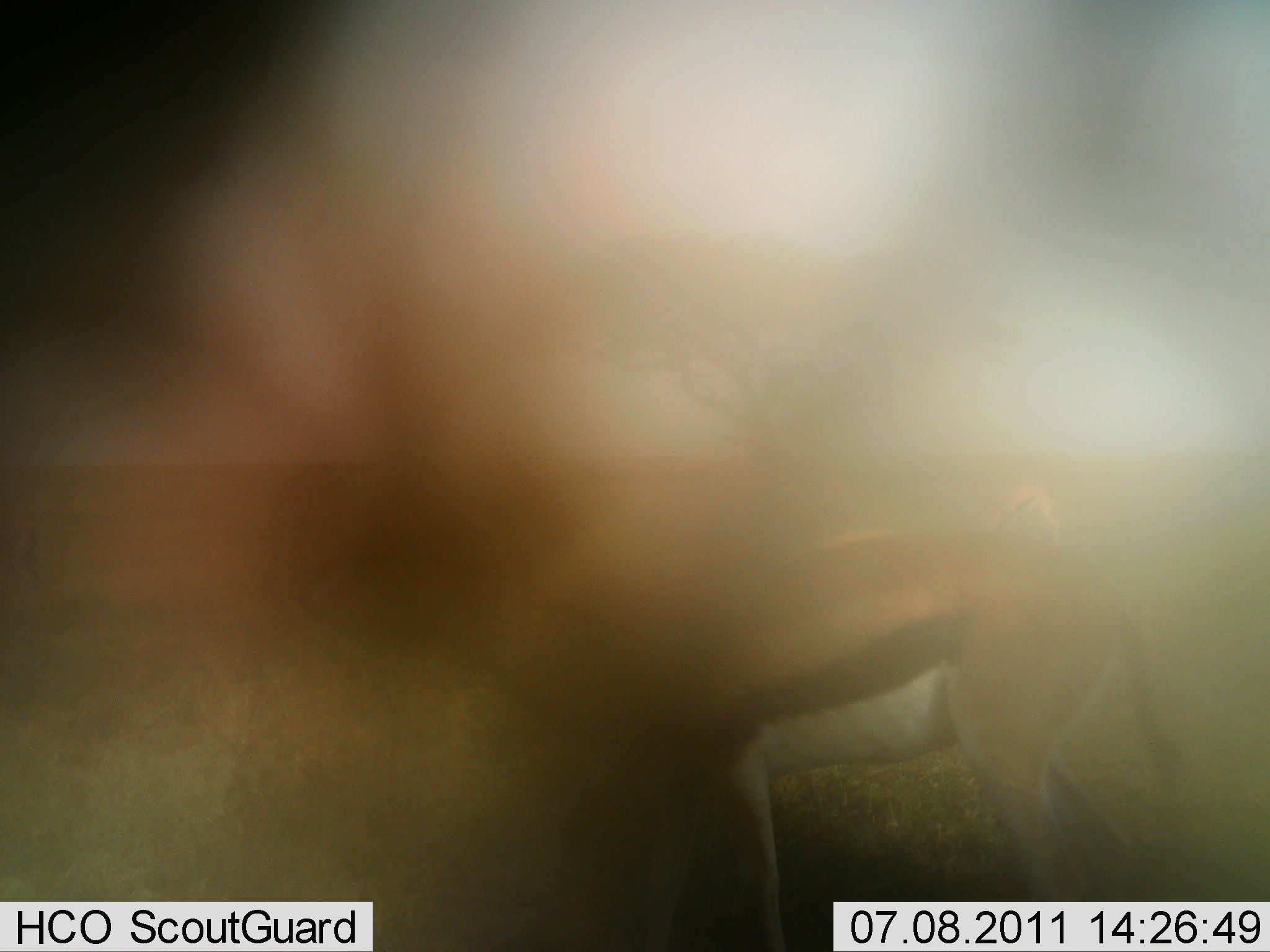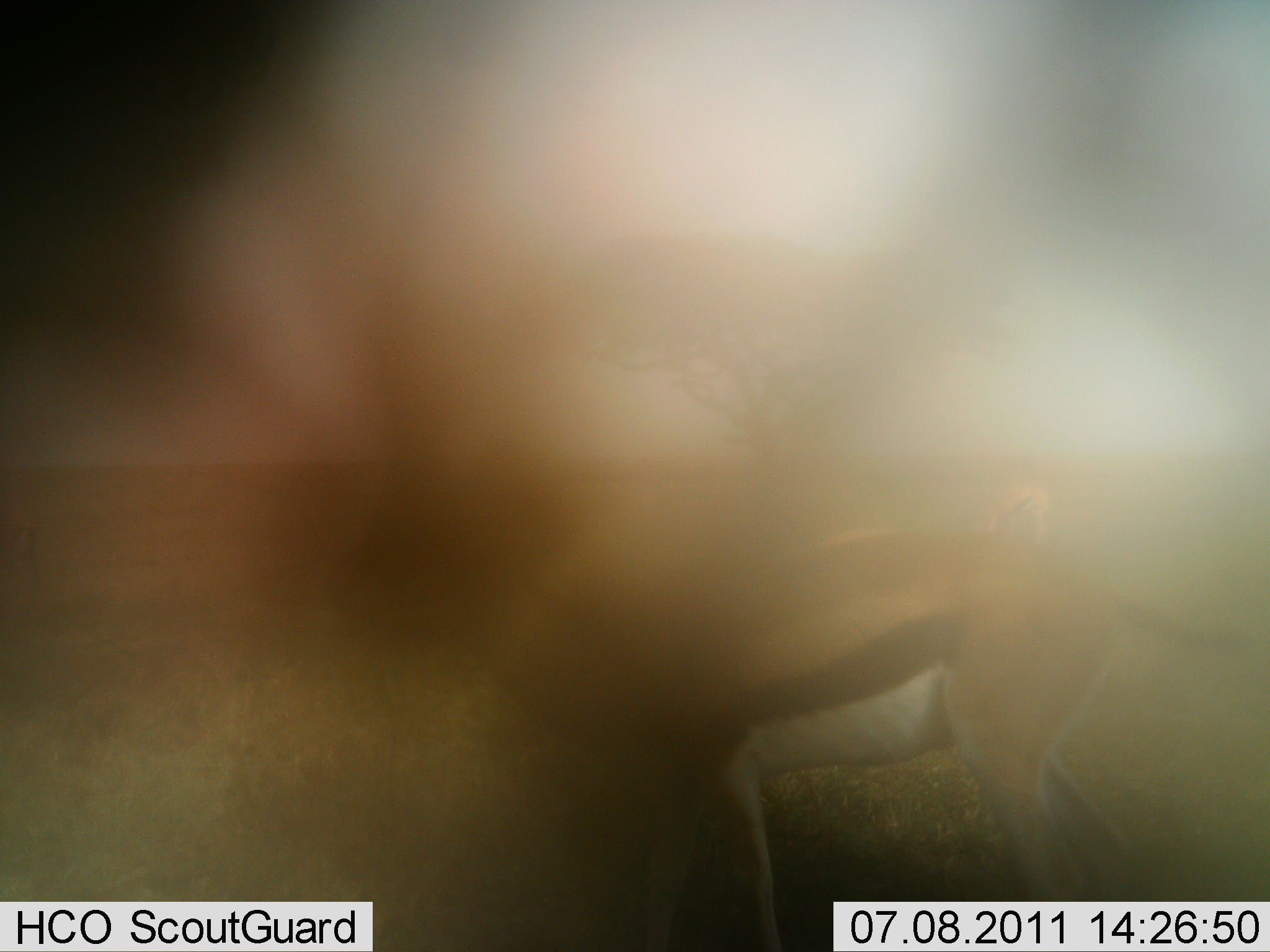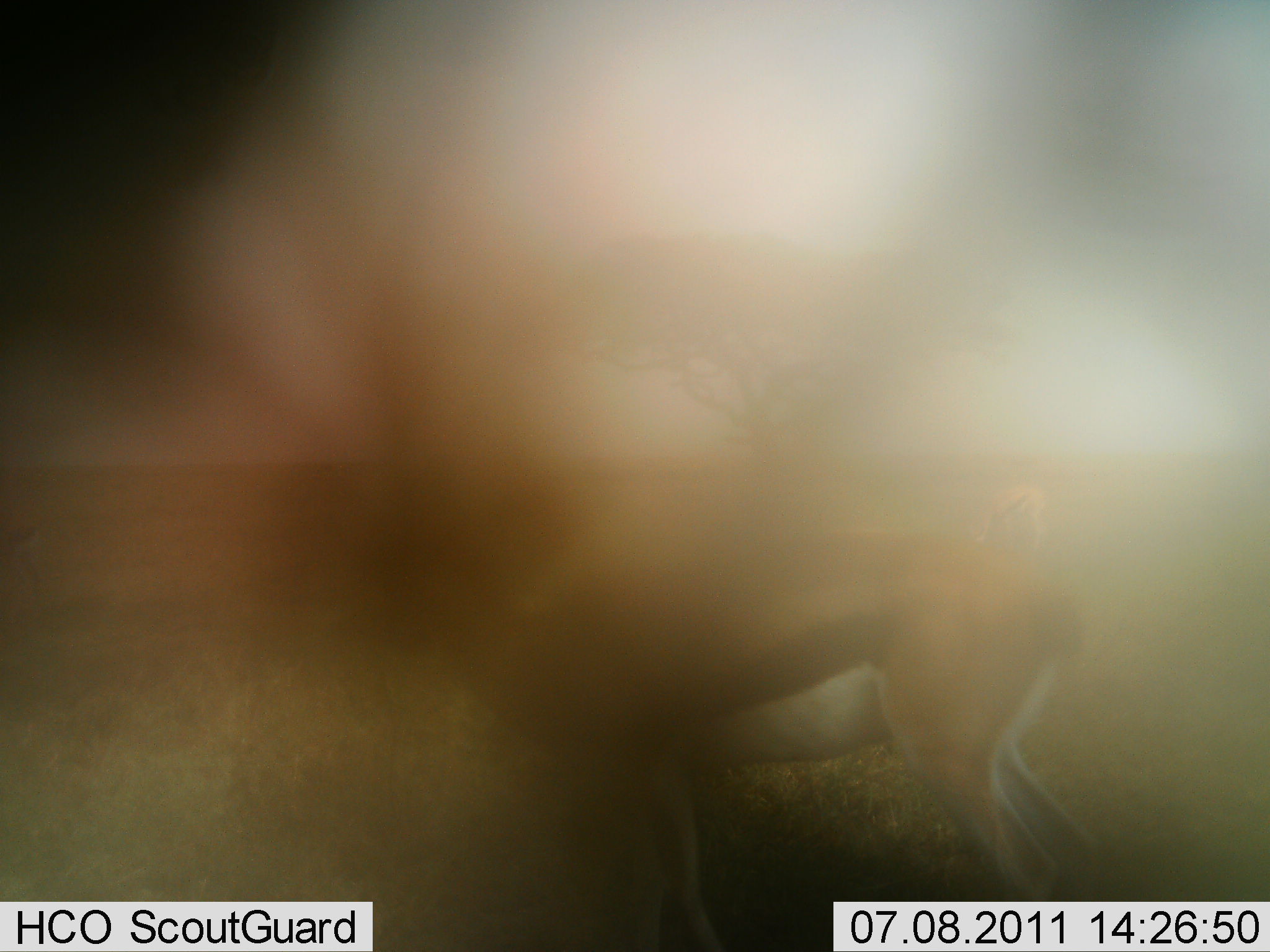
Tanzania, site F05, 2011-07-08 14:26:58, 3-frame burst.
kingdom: Animalia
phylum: Chordata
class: Mammalia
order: Artiodactyla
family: Bovidae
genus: Eudorcas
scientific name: Eudorcas thomsonii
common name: thomson's gazelle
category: gazellethomsons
Gazellethomsons (thomson's gazelle) (Eudorcas thomsonii), count 1. Behavior (volunteer vote fractions): standing 83%, resting 0%, moving 8%, interacting 0%. Young present (vote fraction): 0%. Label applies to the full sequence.